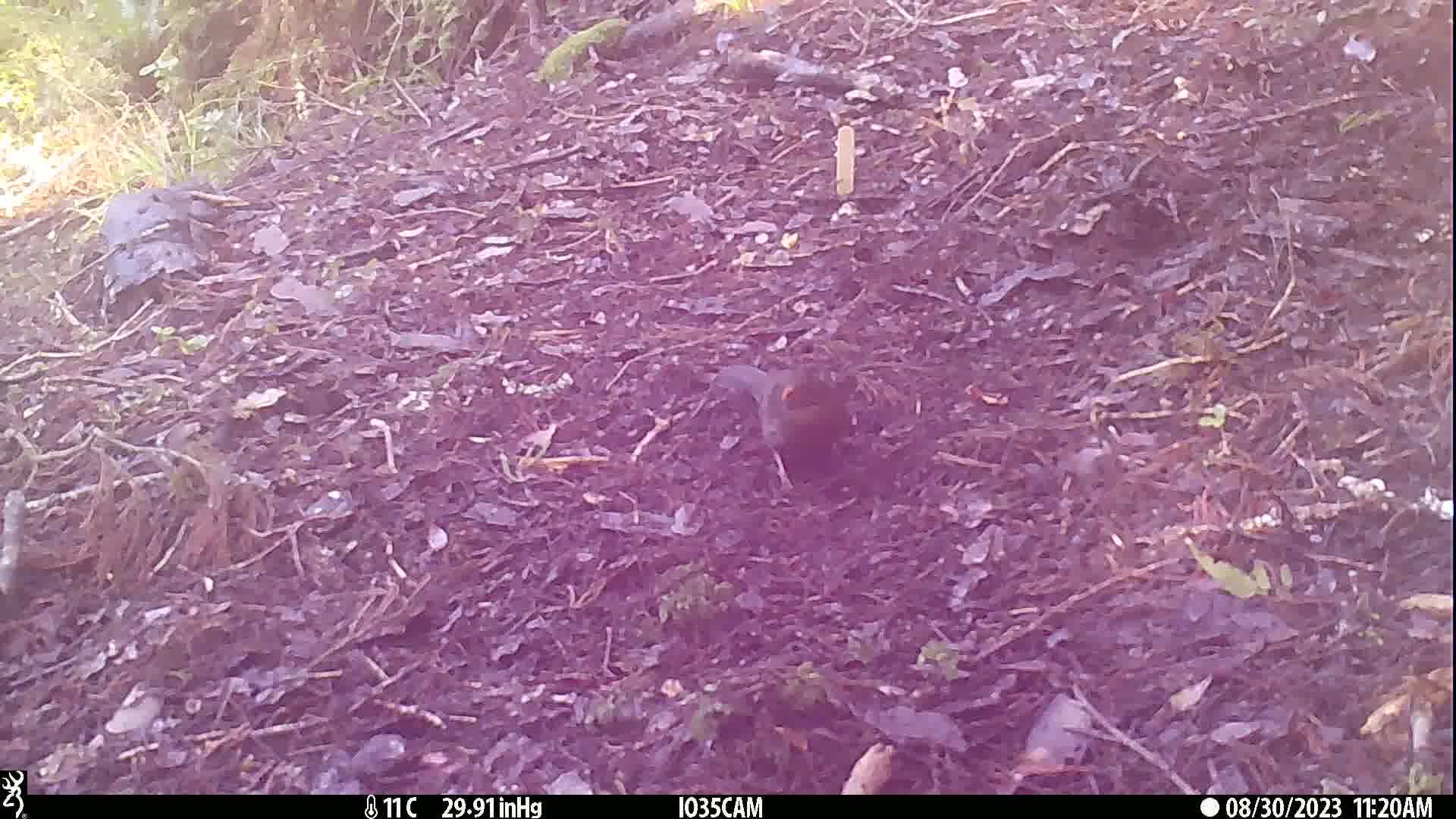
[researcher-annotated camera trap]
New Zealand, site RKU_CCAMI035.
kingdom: Animalia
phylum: Chordata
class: Aves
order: Passeriformes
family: Turdidae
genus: Turdus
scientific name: Turdus merula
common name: eurasian blackbird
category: blackbird